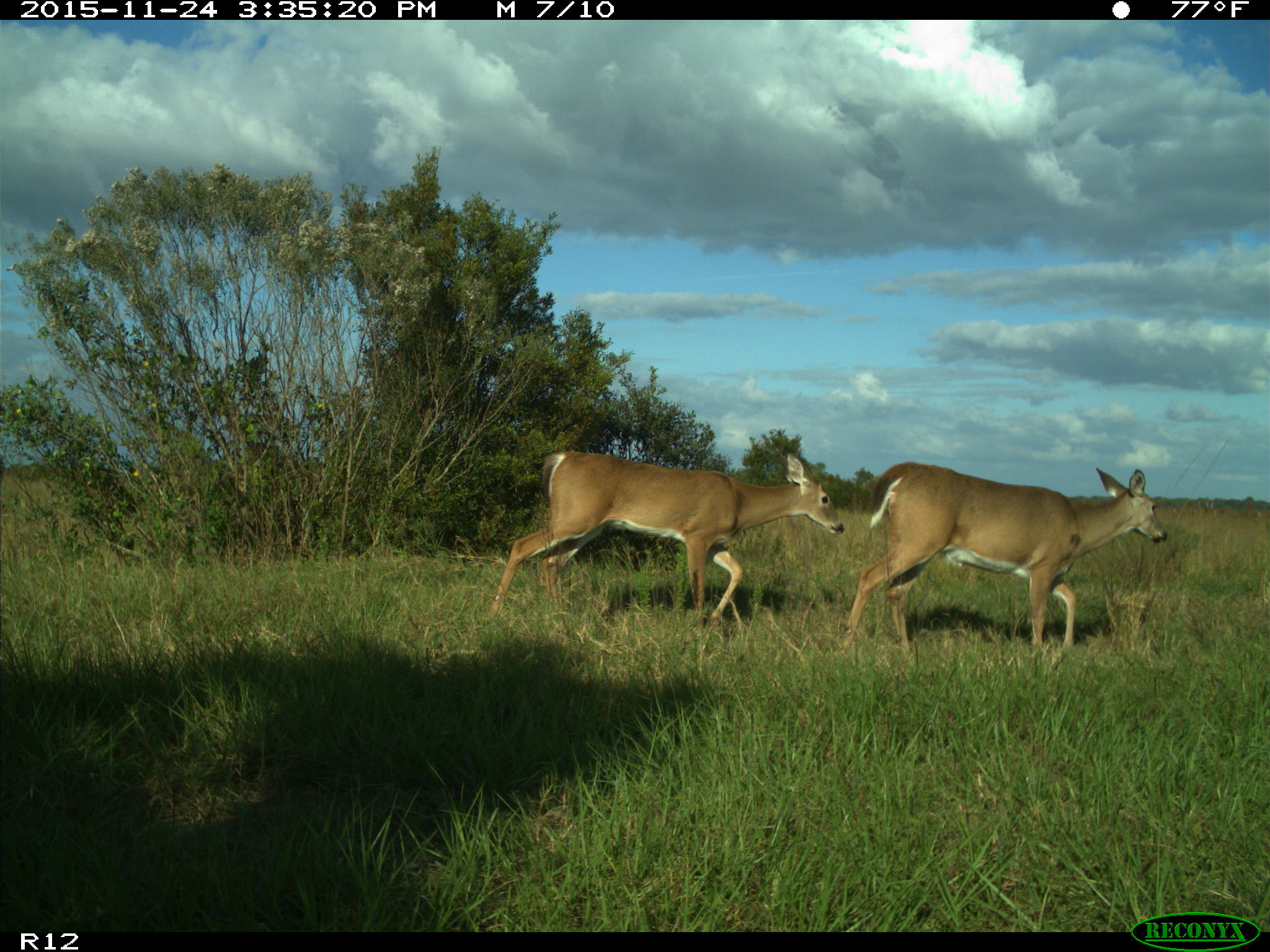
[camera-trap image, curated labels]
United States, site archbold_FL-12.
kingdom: Animalia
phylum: Chordata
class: Mammalia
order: Artiodactyla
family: Cervidae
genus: Odocoileus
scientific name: Odocoileus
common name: deer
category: unidentified deer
Unidentified deer (deer) (Odocoileus).